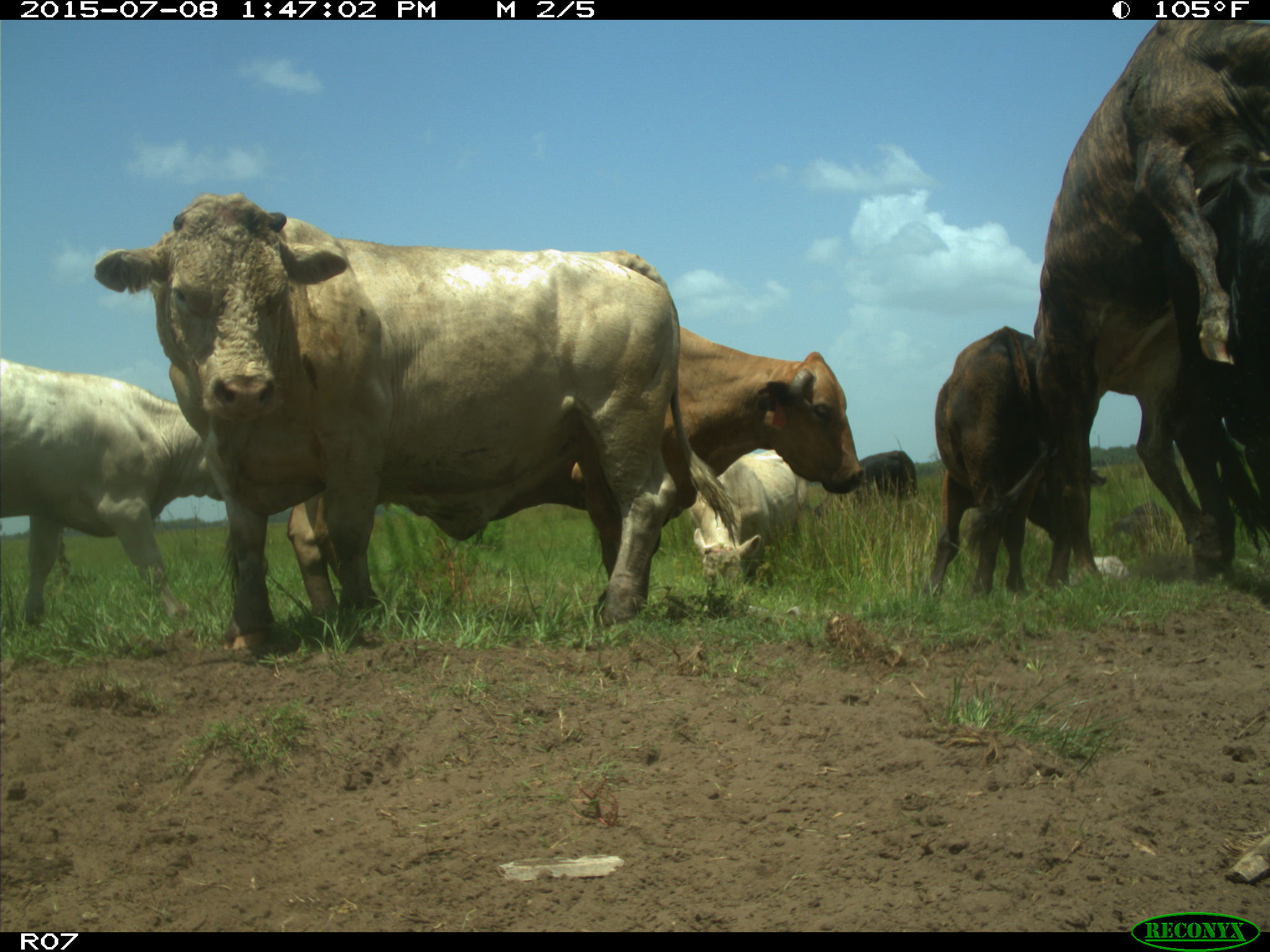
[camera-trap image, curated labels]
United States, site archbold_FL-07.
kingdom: Animalia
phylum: Chordata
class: Mammalia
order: Artiodactyla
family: Bovidae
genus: Bos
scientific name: Bos taurus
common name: domestic cow